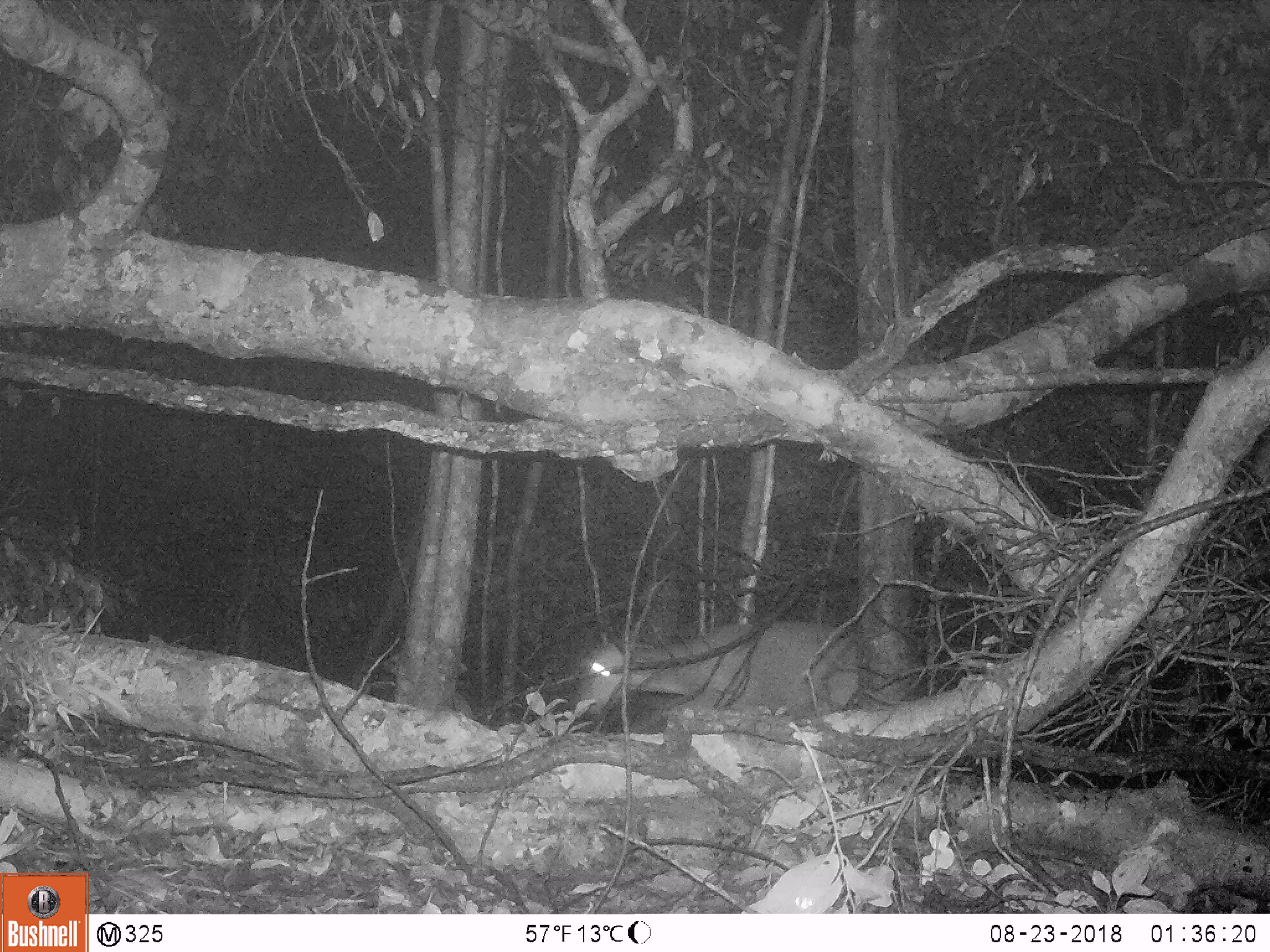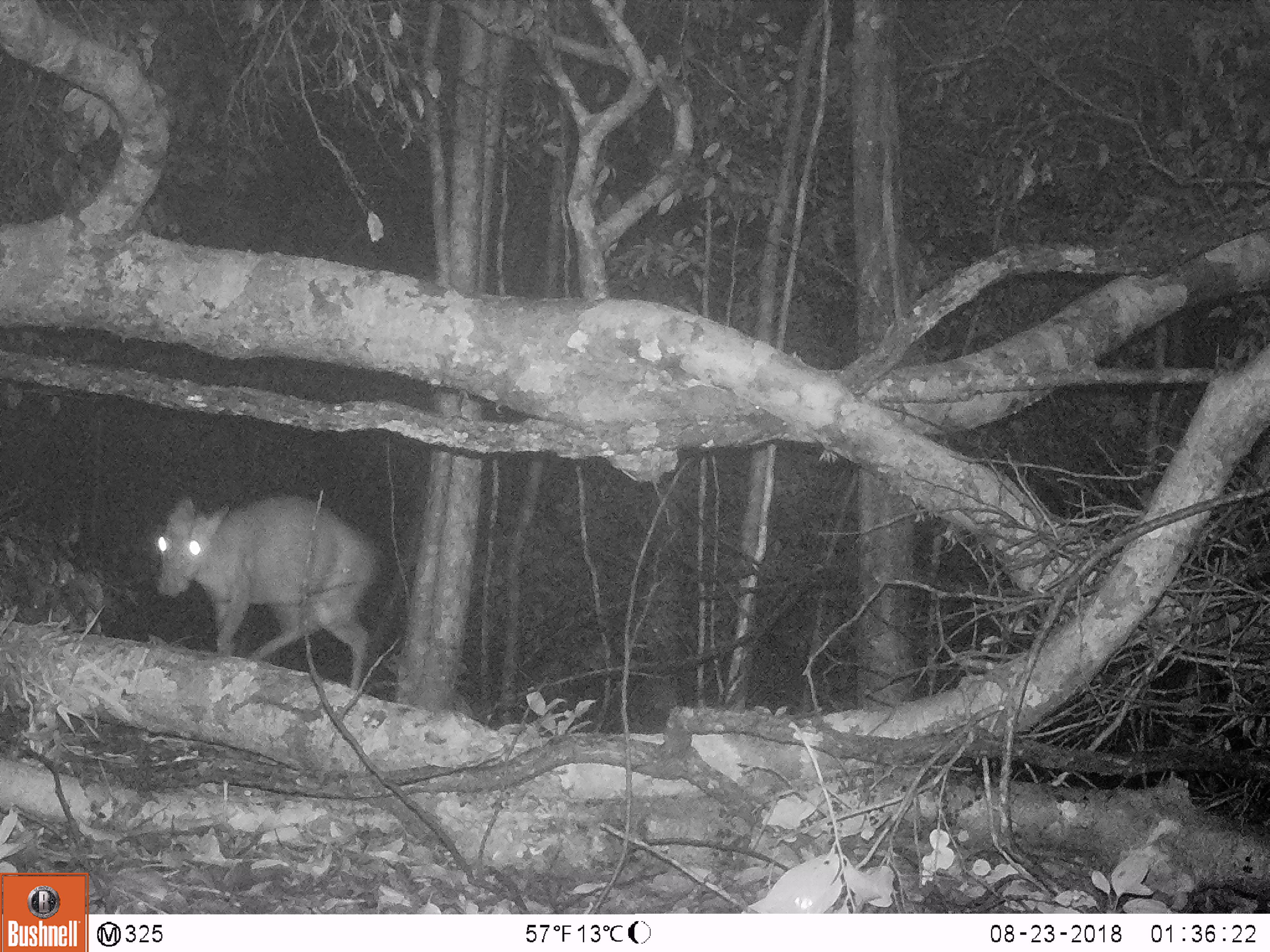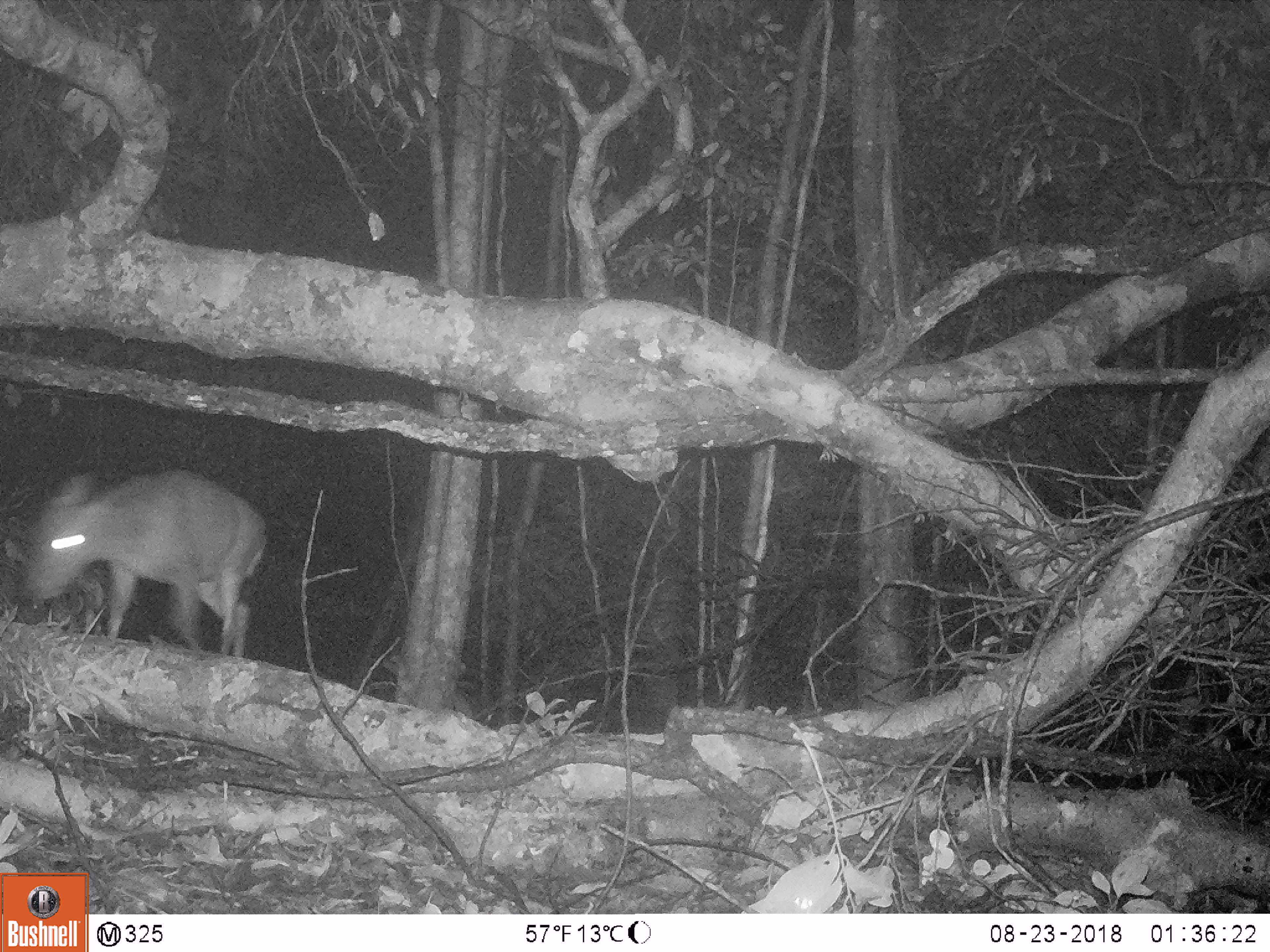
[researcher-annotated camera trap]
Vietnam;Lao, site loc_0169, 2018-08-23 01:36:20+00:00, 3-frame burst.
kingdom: Animalia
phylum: Chordata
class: Mammalia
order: Artiodactyla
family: Cervidae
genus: Muntiacus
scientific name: Muntiacus rooseveltorum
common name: roosevelt's muntjac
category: roosevelts muntjac group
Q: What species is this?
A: Roosevelts muntjac group (roosevelt's muntjac) (Muntiacus rooseveltorum).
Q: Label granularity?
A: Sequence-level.